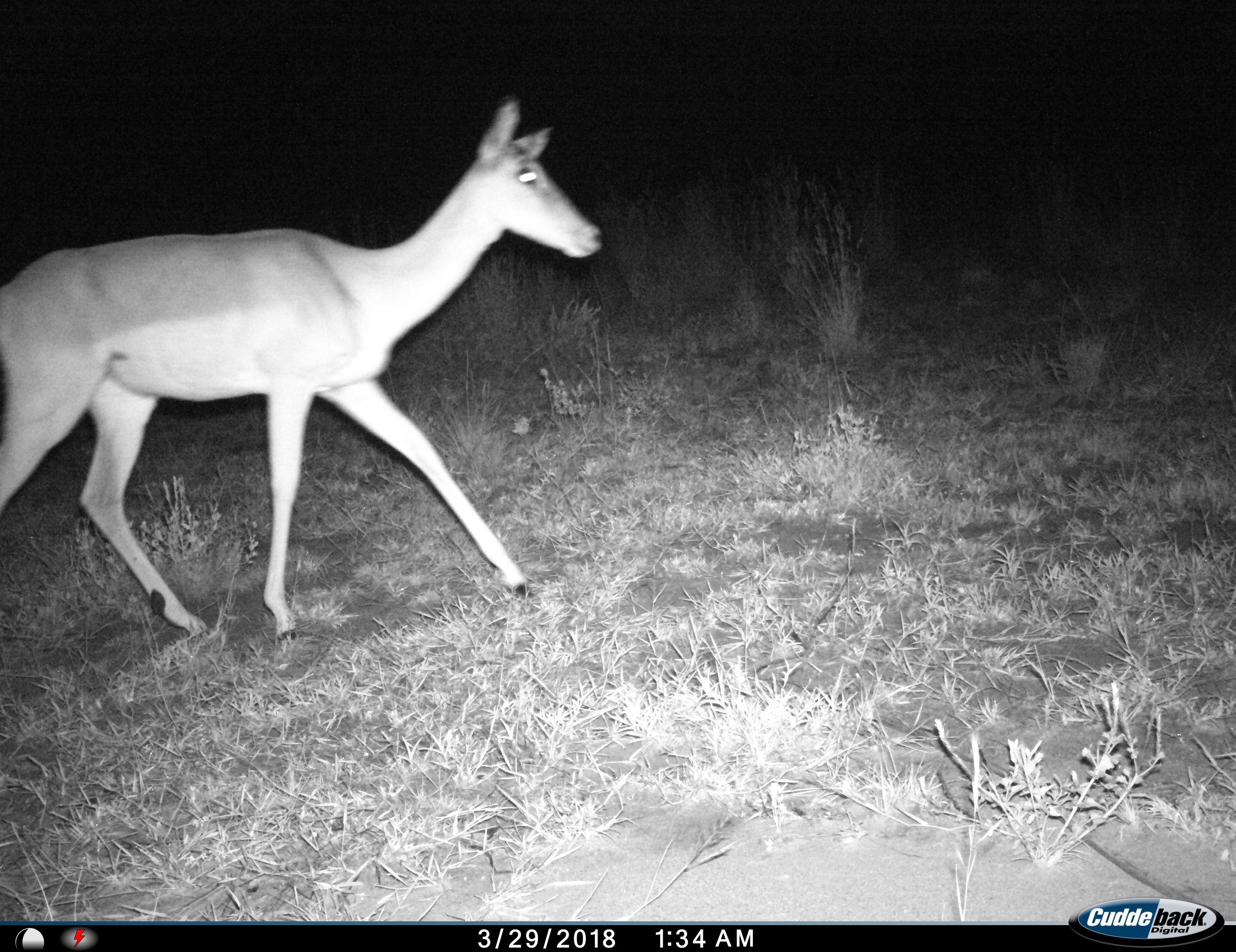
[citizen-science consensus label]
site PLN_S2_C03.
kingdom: Animalia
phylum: Chordata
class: Mammalia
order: Artiodactyla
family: Bovidae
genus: Aepyceros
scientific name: Aepyceros melampus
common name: impala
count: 1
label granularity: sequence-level